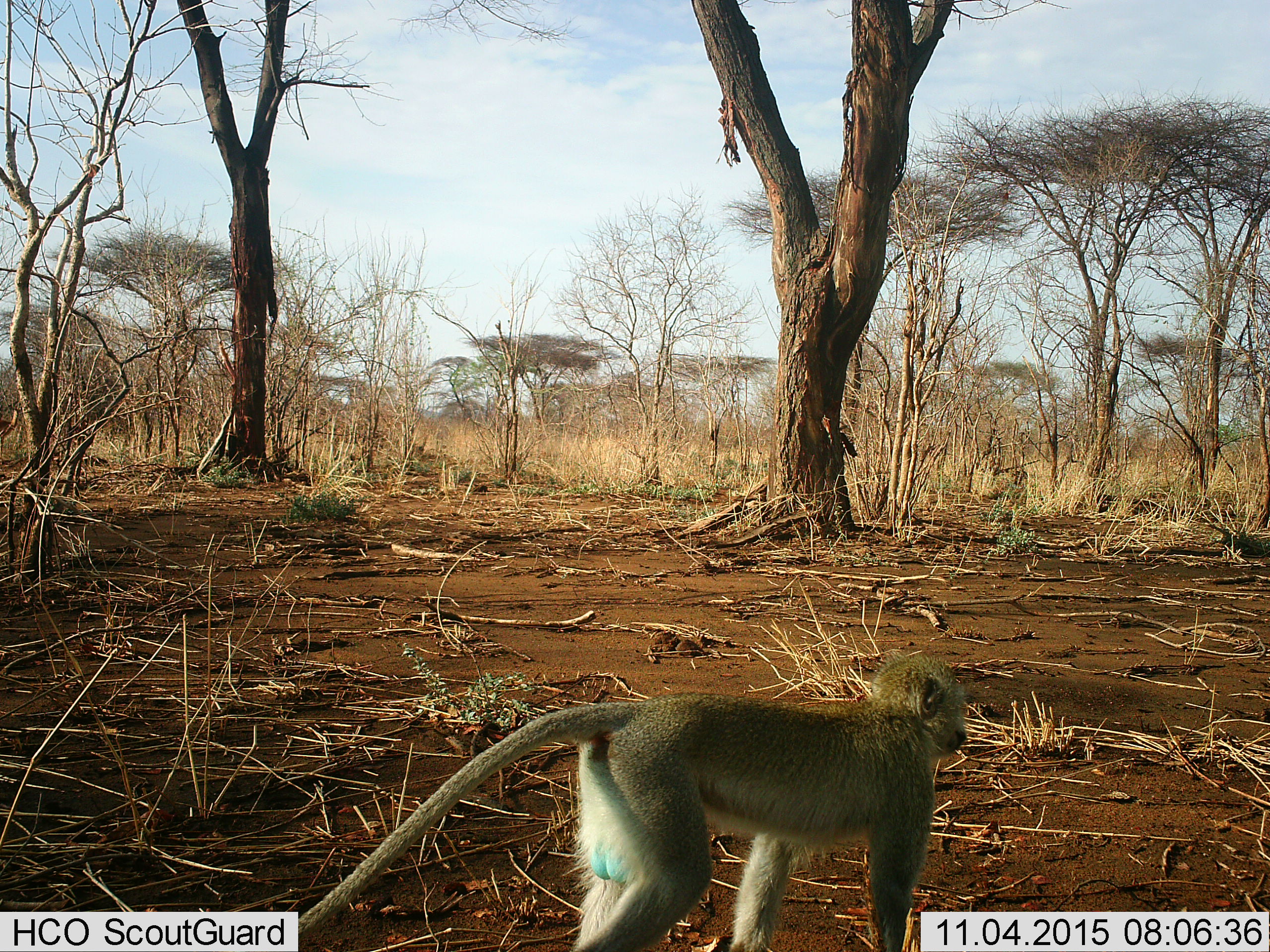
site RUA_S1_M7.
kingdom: Animalia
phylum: Chordata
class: Mammalia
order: Primates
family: Cercopithecidae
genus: Chlorocebus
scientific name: Chlorocebus pygerythrus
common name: vervet monkey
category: monkeyvervet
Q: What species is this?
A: Monkeyvervet (vervet monkey) (Chlorocebus pygerythrus).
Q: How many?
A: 1.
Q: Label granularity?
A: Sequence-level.